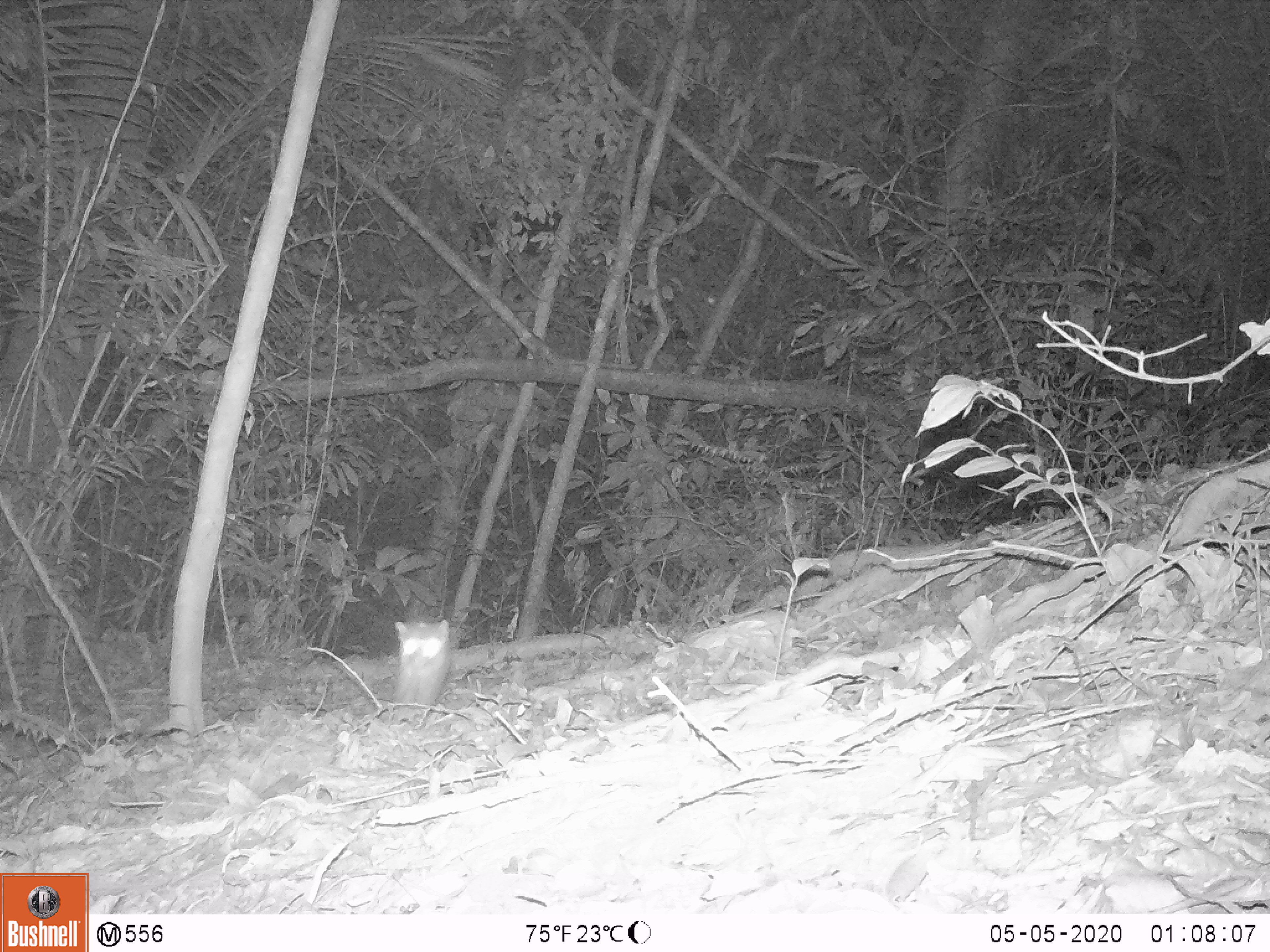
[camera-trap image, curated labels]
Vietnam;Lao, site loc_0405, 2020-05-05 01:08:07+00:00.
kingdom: Animalia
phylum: Chordata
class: Mammalia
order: Carnivora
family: Mustelidae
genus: Melogale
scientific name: Melogale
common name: ferret badger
Ferret badger (Melogale). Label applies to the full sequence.